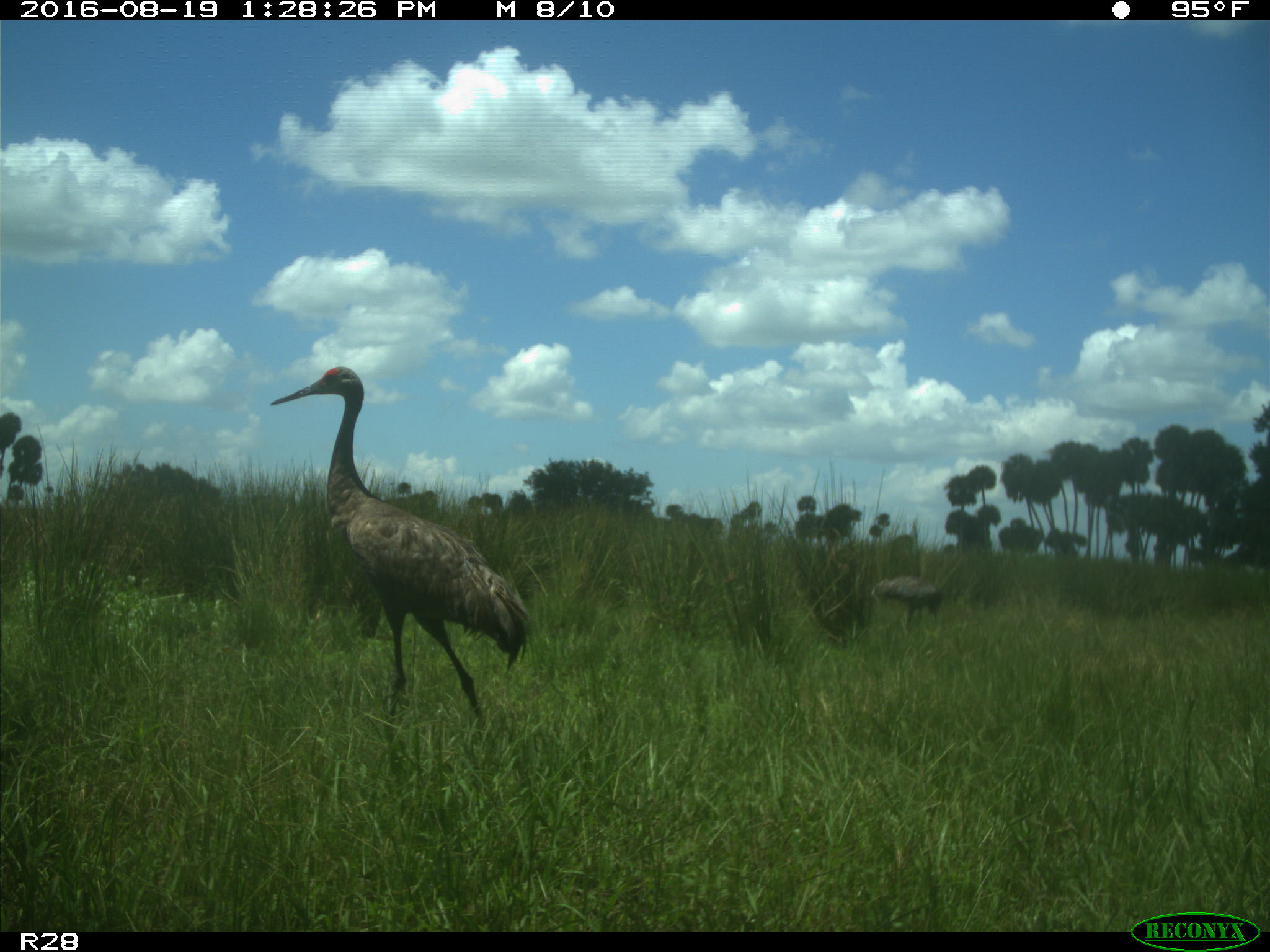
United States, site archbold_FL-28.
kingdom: Animalia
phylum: Chordata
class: Aves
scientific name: Aves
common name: birds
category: unidentified bird